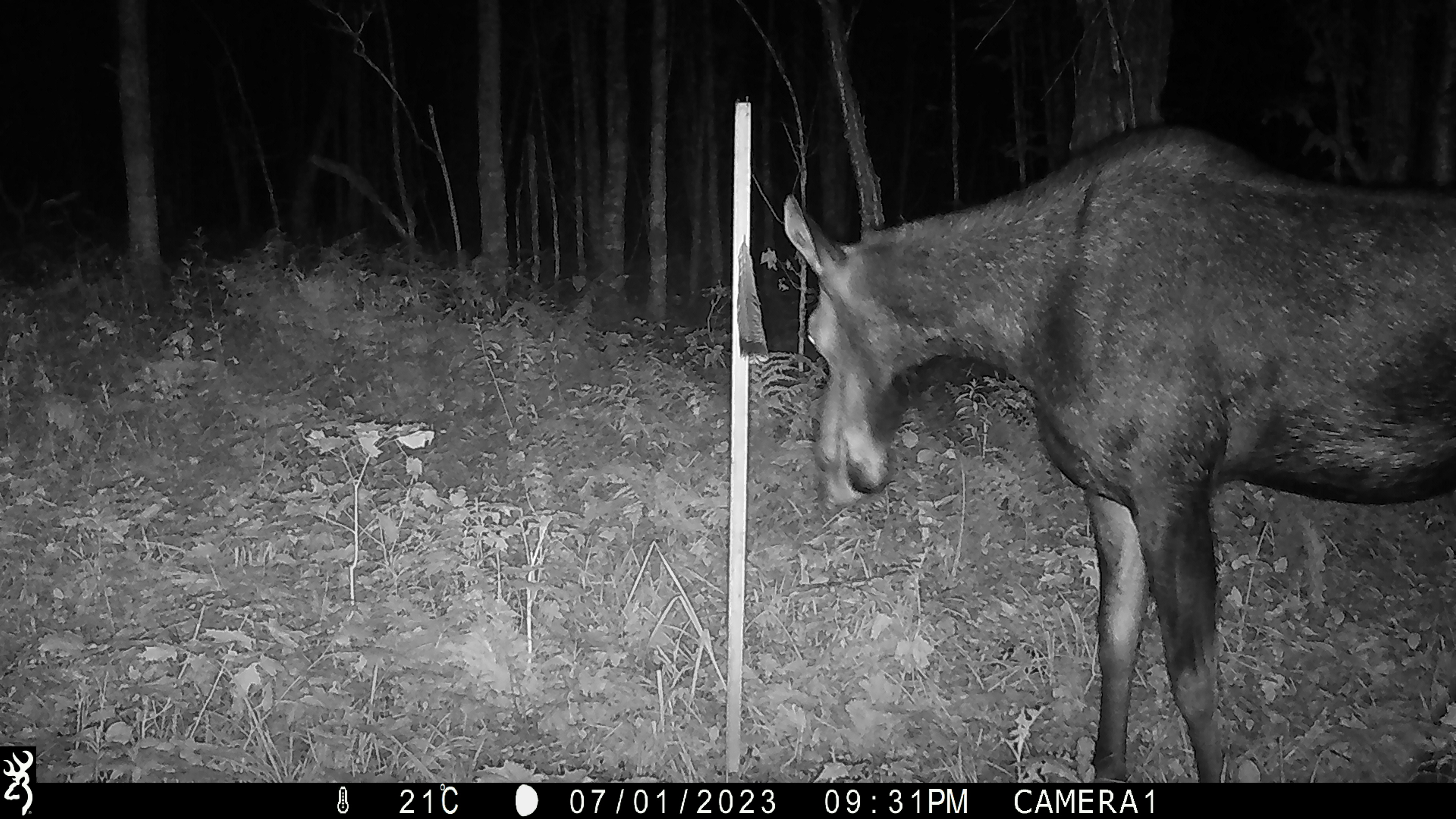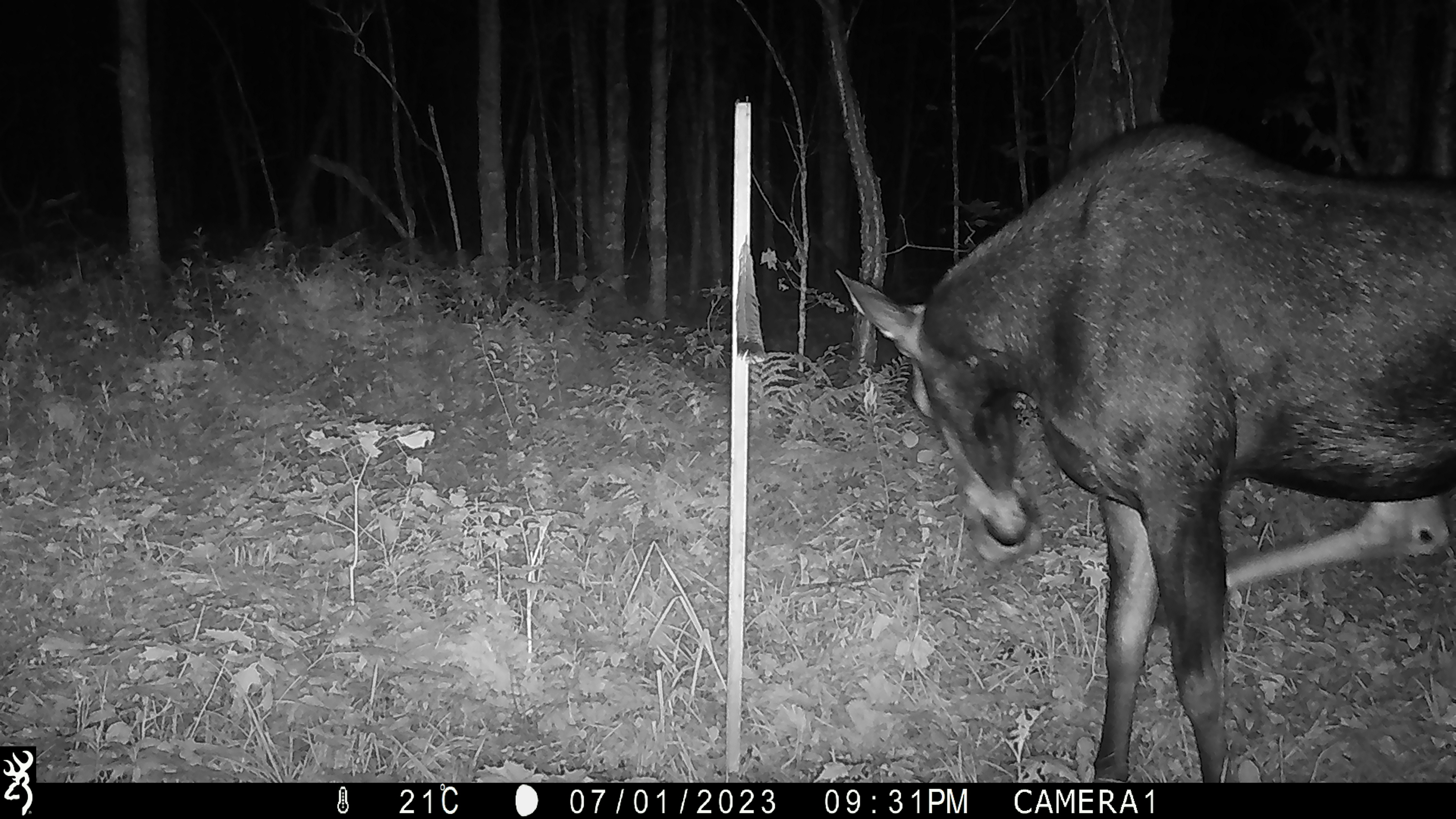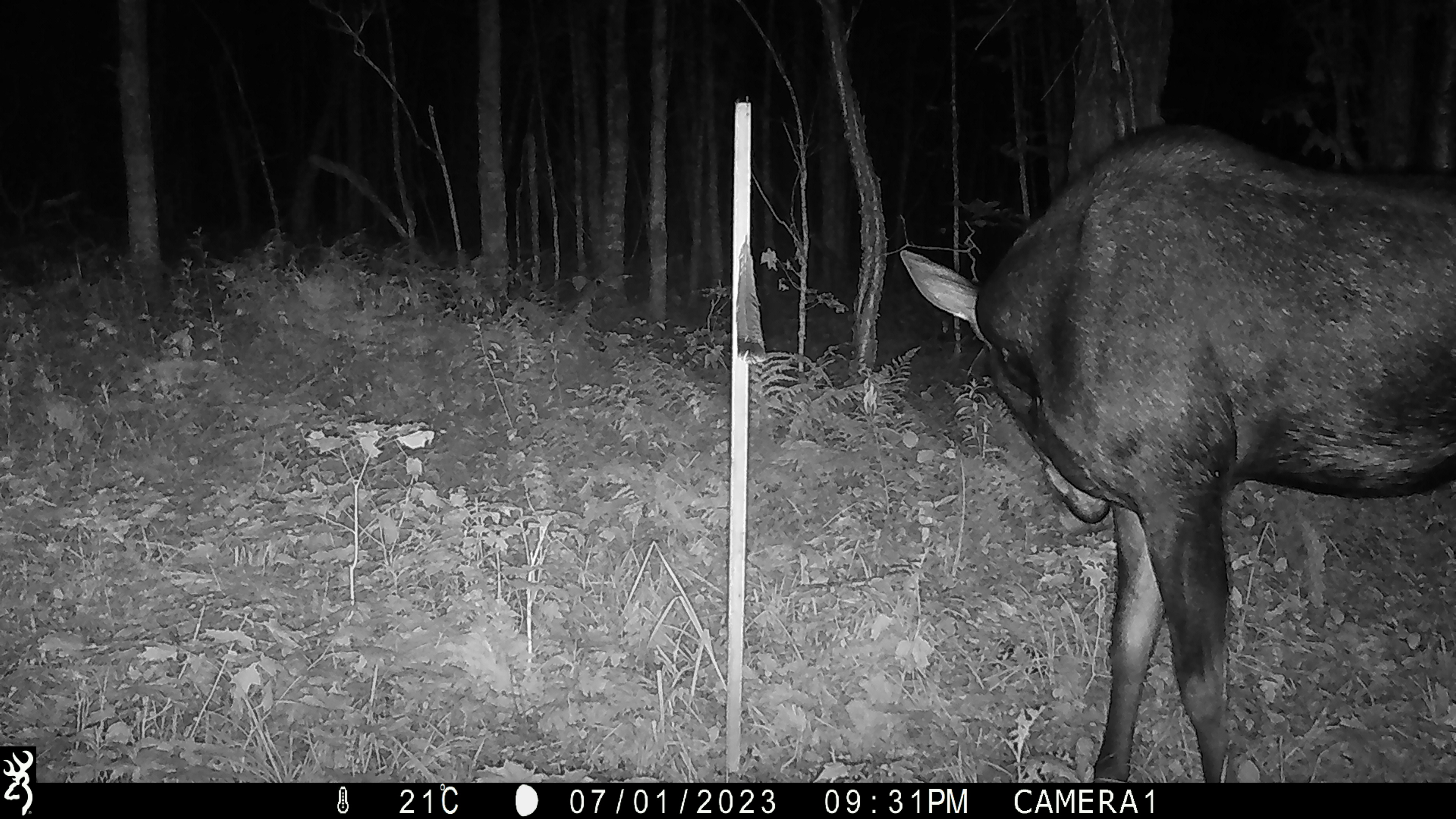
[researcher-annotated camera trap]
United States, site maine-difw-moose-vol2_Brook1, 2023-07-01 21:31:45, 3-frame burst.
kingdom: Animalia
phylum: Chordata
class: Mammalia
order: Artiodactyla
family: Cervidae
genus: Alces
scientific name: Alces alces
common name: moose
Moose (Alces alces).